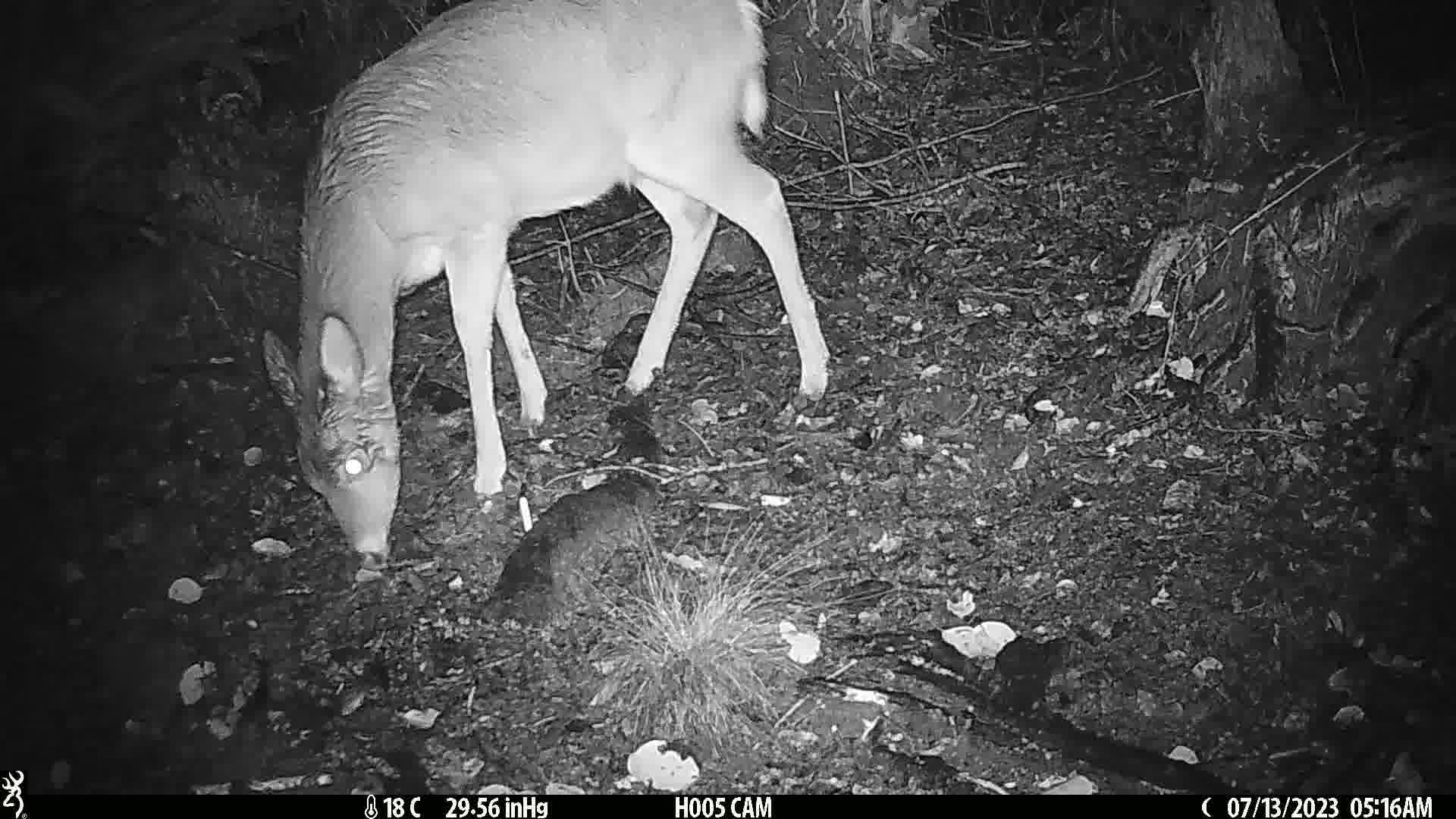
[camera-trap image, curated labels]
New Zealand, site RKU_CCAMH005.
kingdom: Animalia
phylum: Chordata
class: Mammalia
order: Artiodactyla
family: Cervidae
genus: Odocoileus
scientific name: Odocoileus virginianus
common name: white-tailed deer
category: white tailed deer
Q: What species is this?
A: White tailed deer (white-tailed deer) (Odocoileus virginianus).